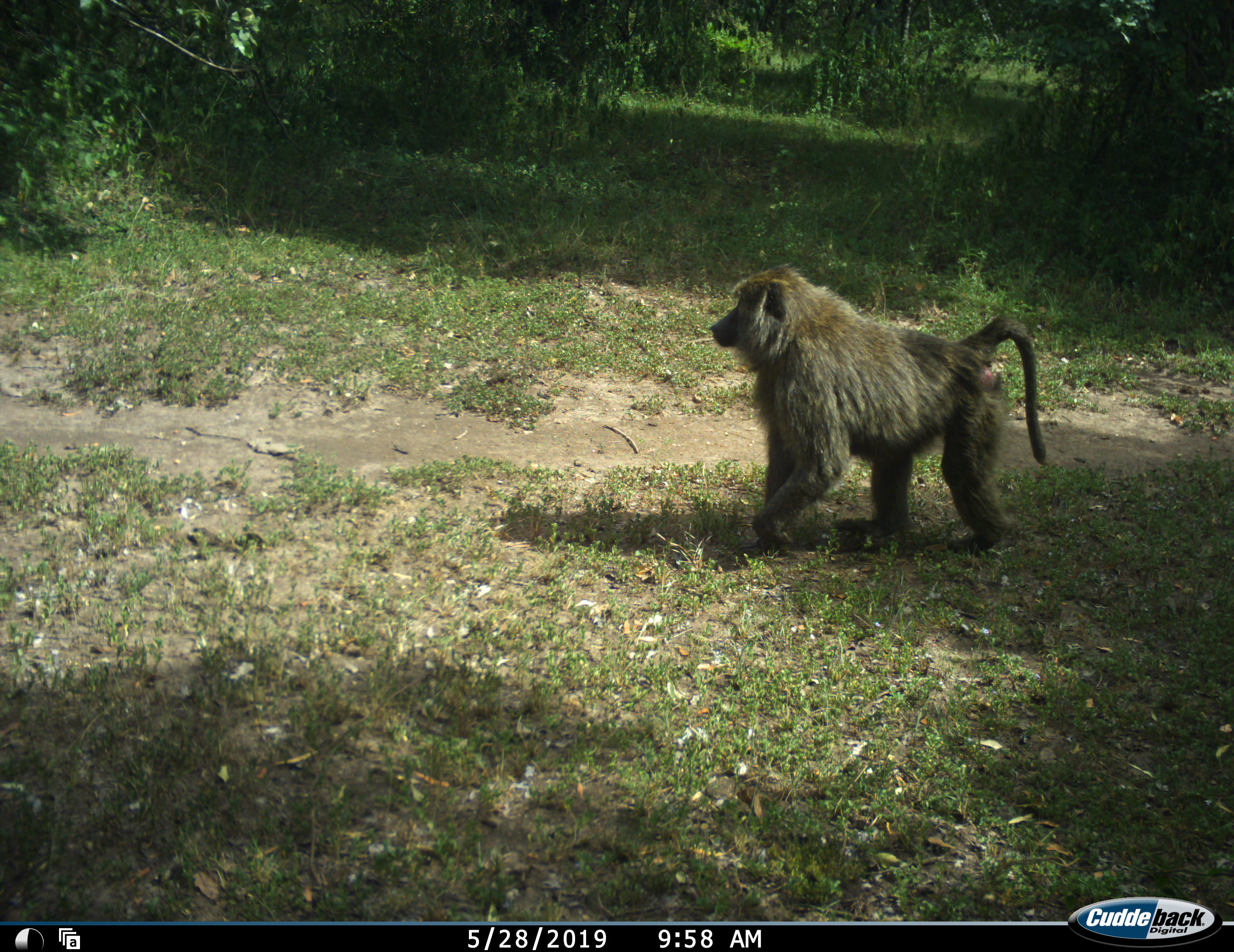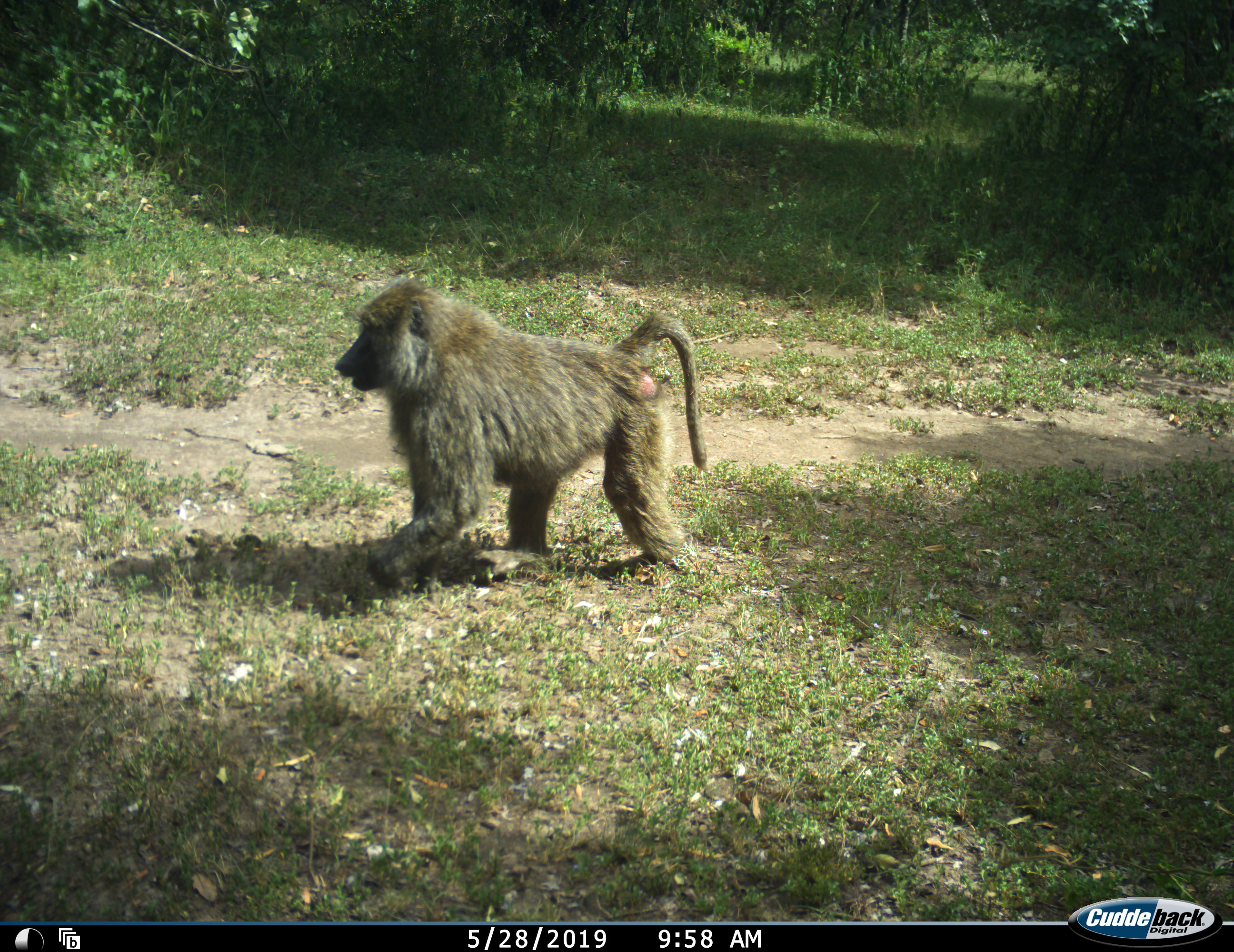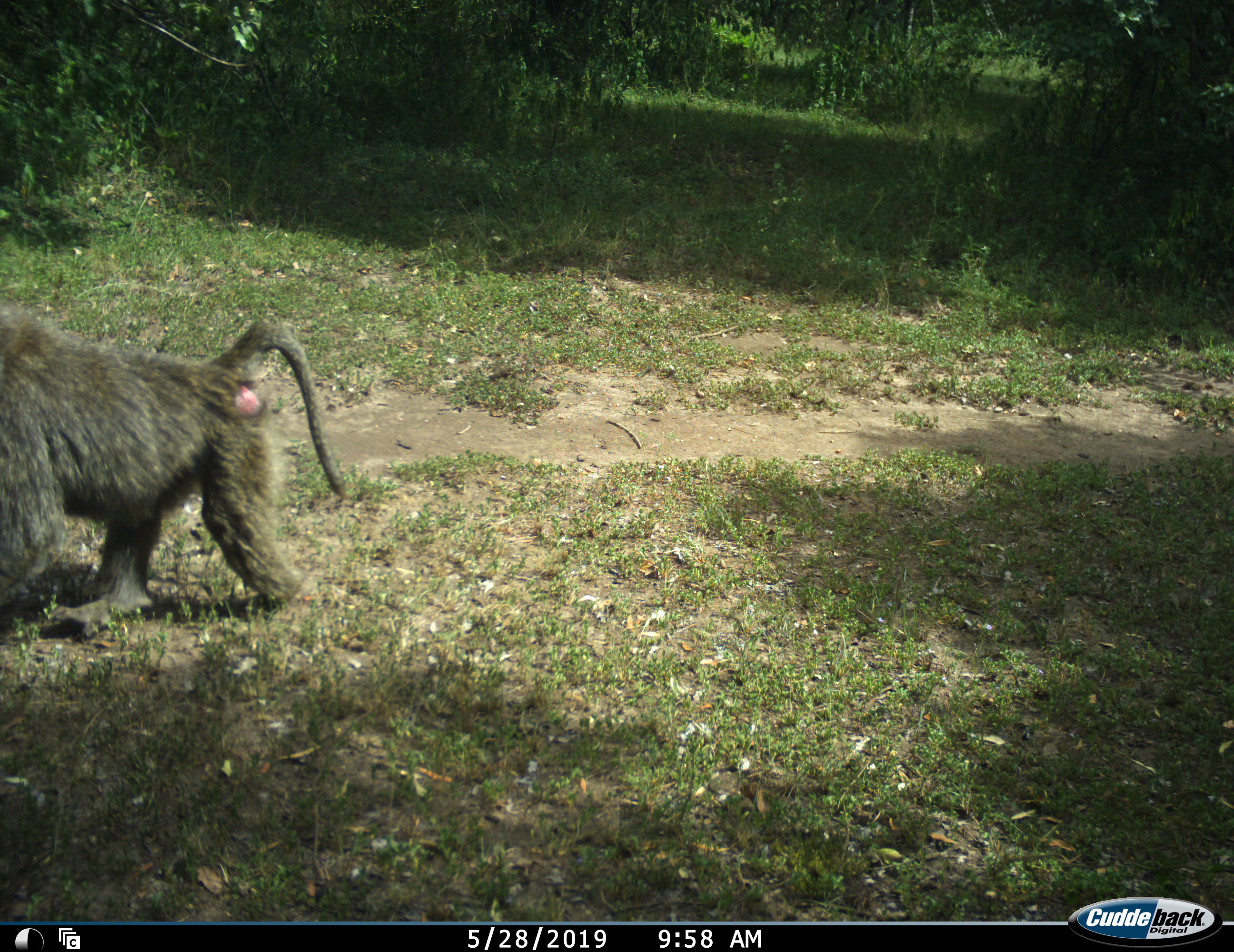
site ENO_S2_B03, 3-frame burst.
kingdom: Animalia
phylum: Chordata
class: Mammalia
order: Primates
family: Cercopithecidae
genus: Papio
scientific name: Papio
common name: baboon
Baboon (Papio), count 1. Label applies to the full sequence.